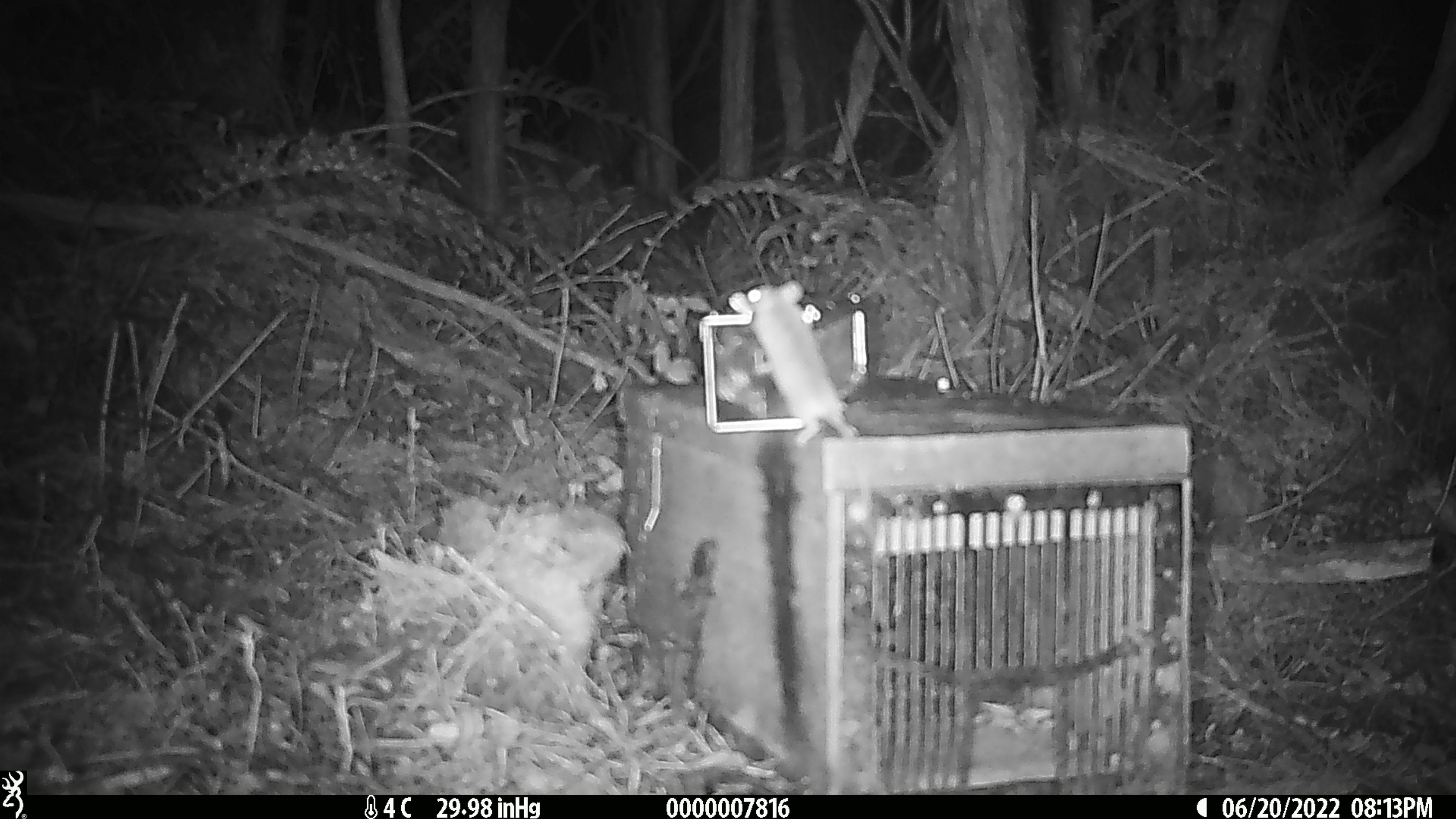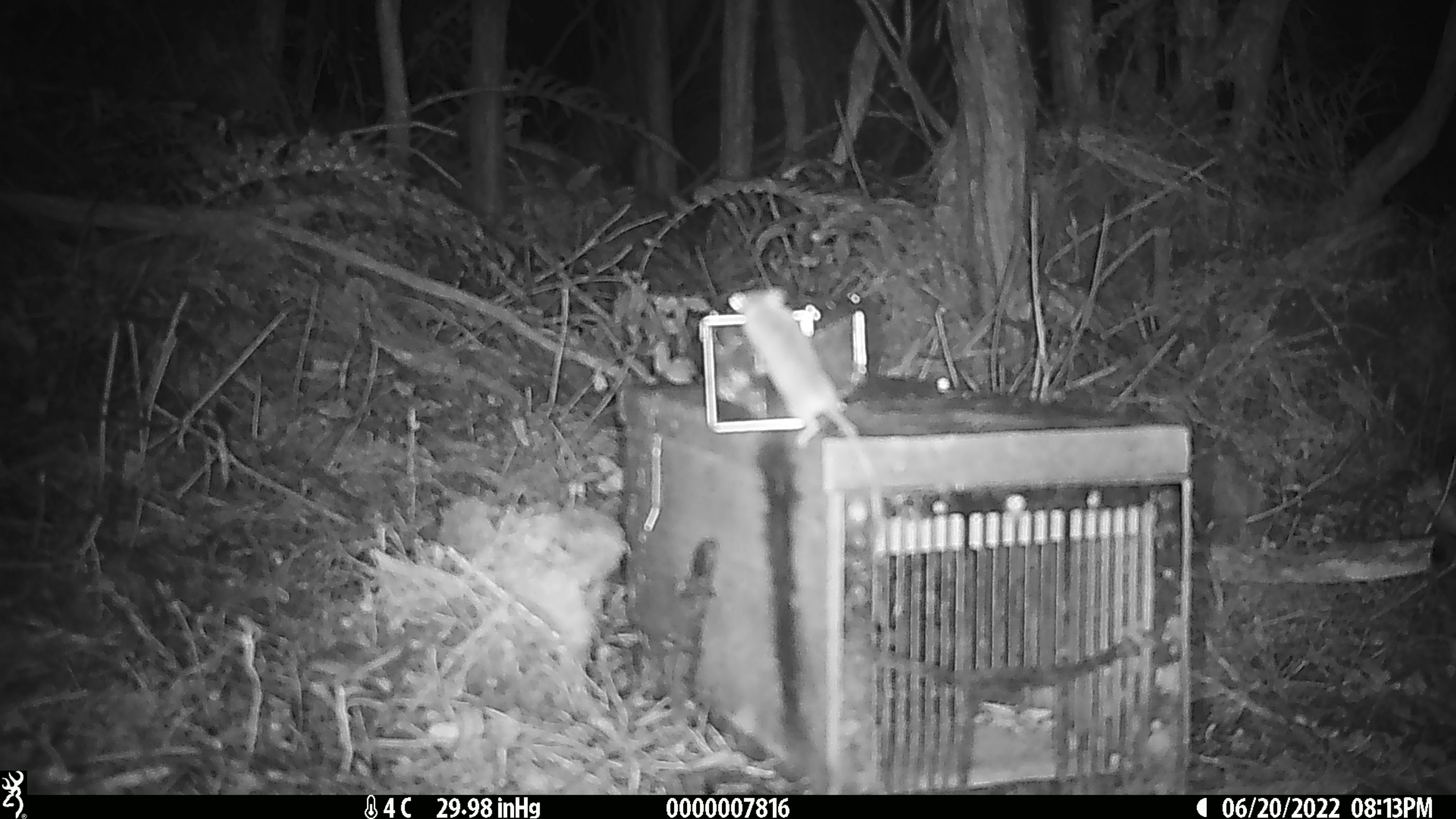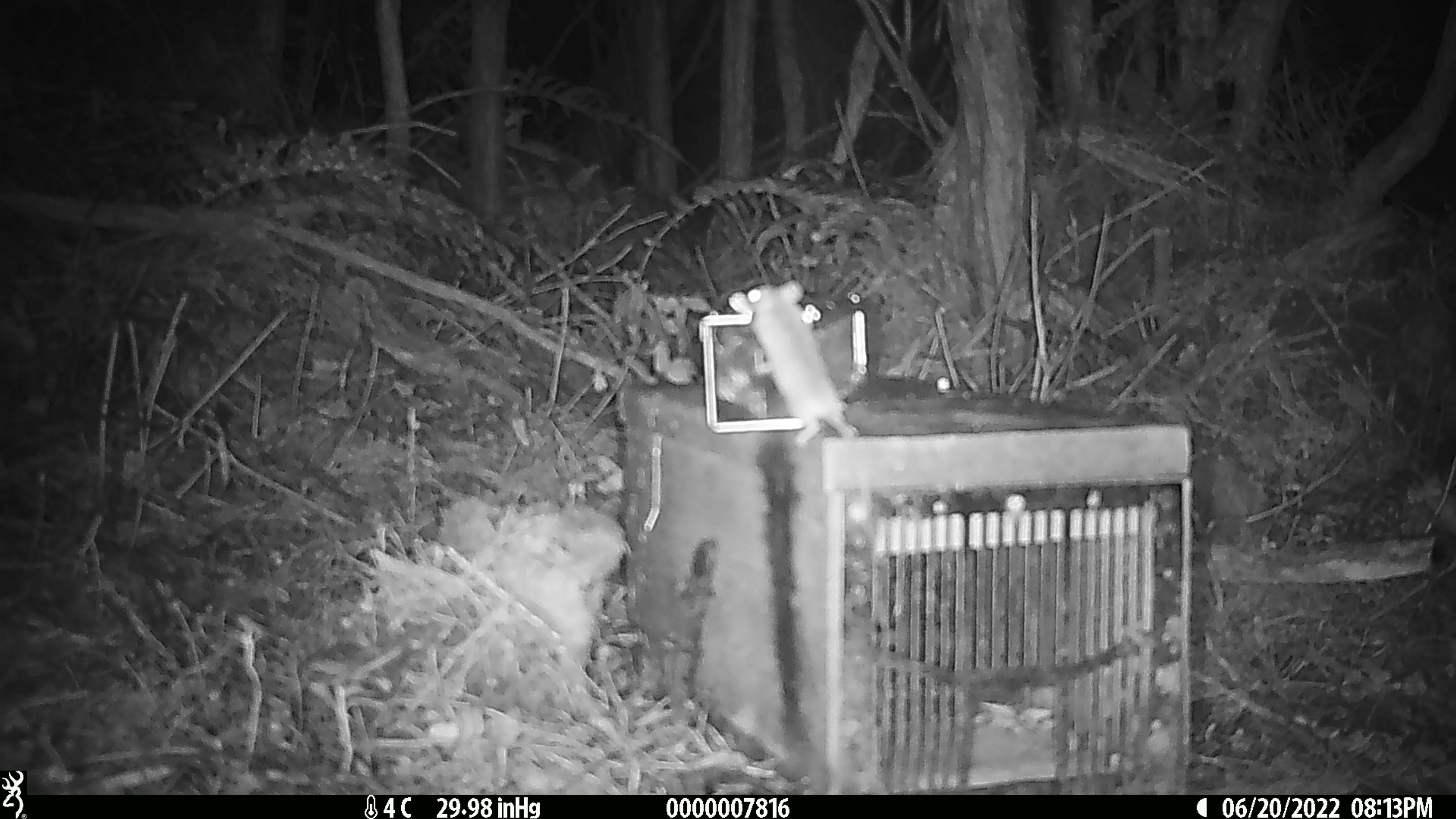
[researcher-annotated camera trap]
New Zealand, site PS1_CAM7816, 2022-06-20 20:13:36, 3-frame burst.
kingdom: Animalia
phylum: Chordata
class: Mammalia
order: Rodentia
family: Muridae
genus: Mus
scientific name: Mus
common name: mouse